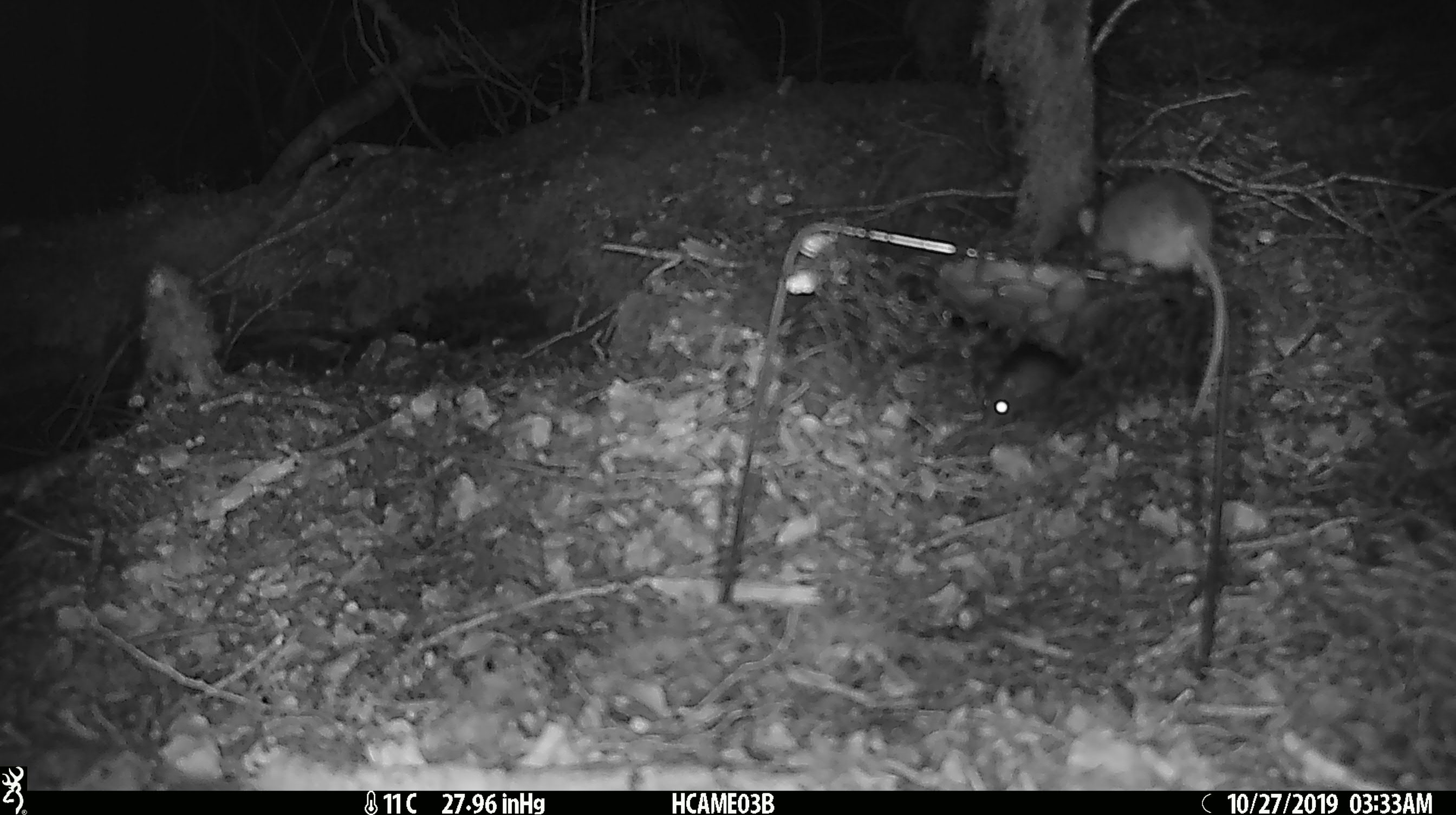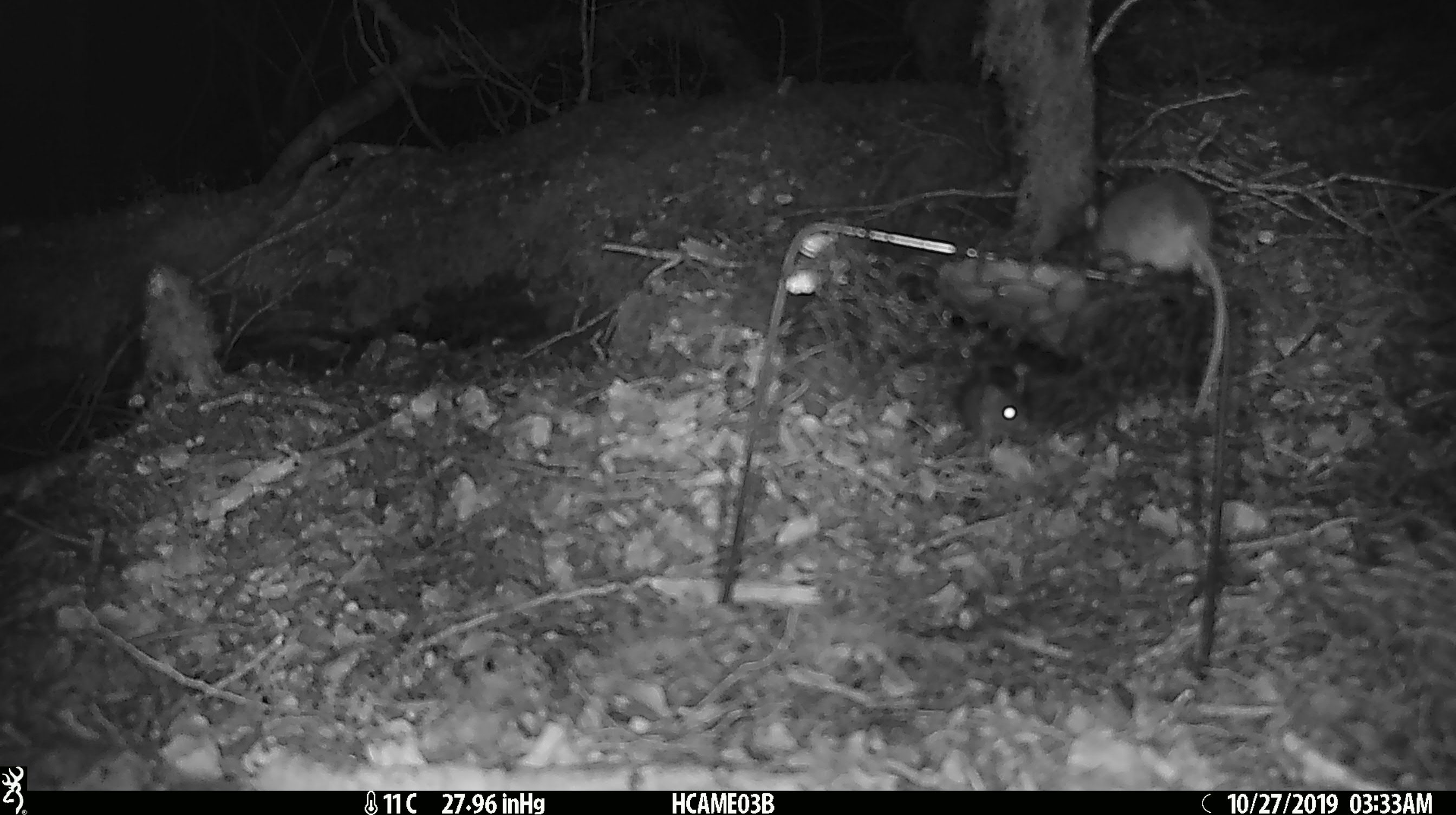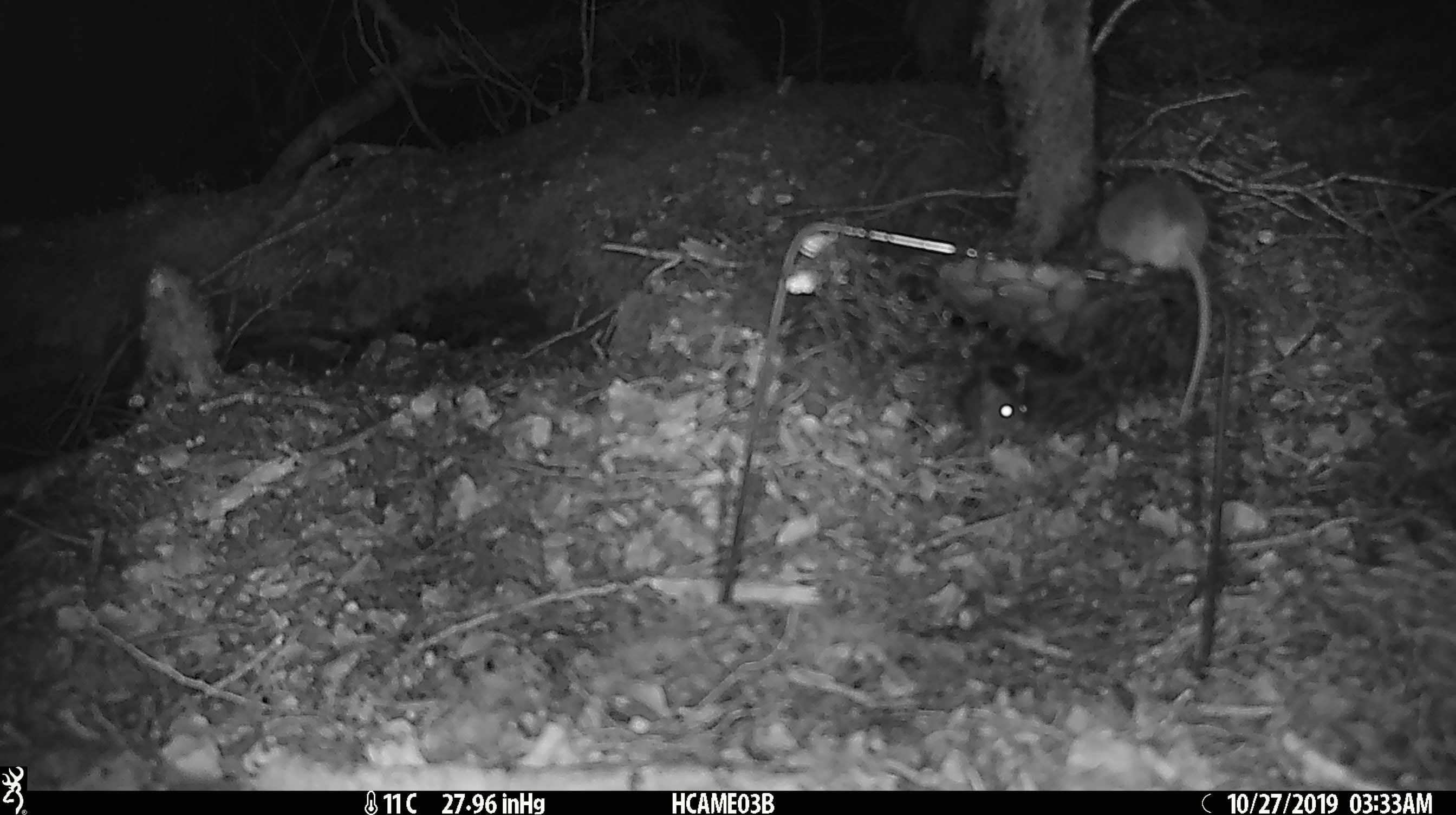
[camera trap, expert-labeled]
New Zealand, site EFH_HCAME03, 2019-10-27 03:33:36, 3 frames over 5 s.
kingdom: Animalia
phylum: Chordata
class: Mammalia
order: Rodentia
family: Muridae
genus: Mus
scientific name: Mus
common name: mouse